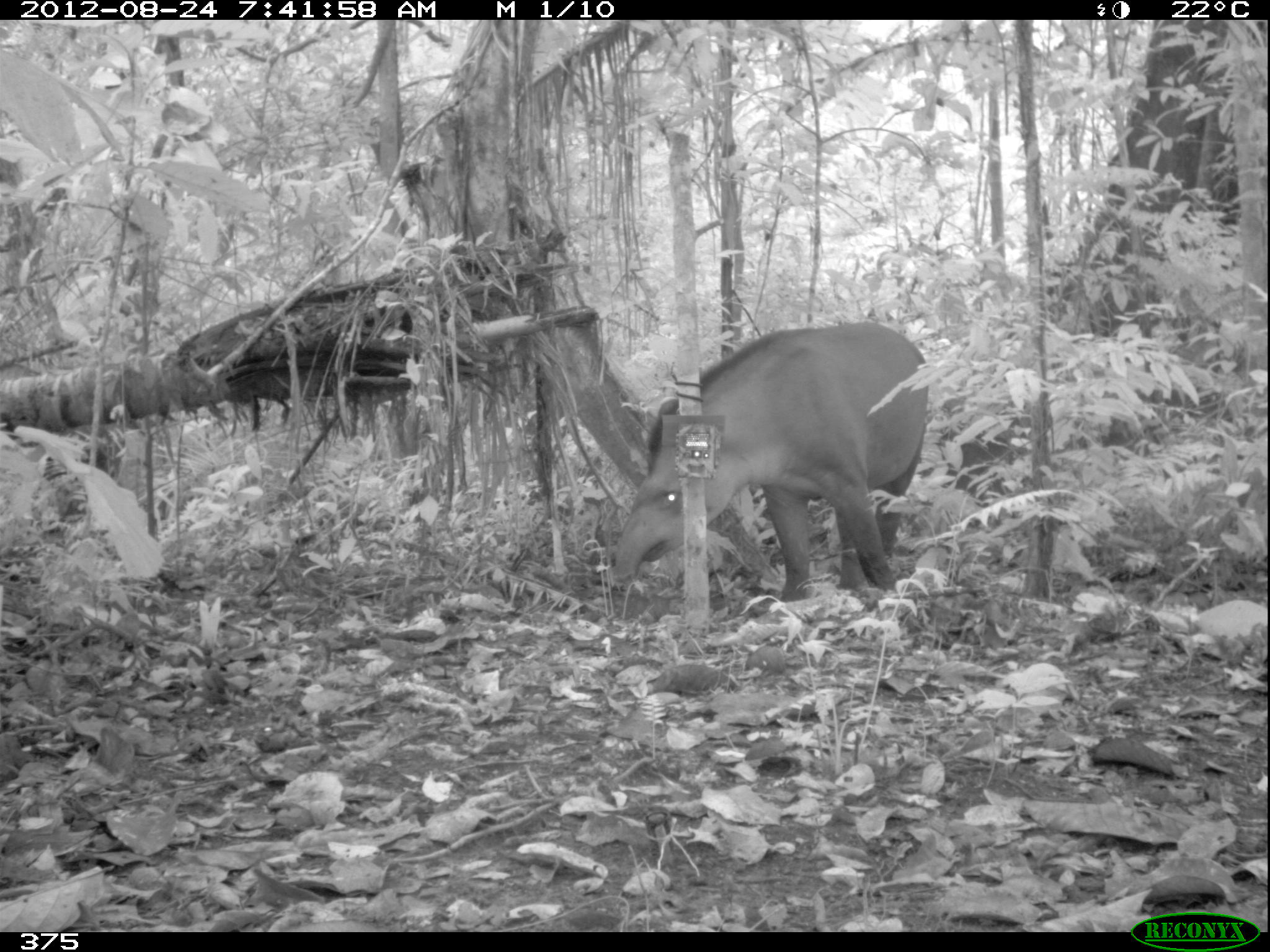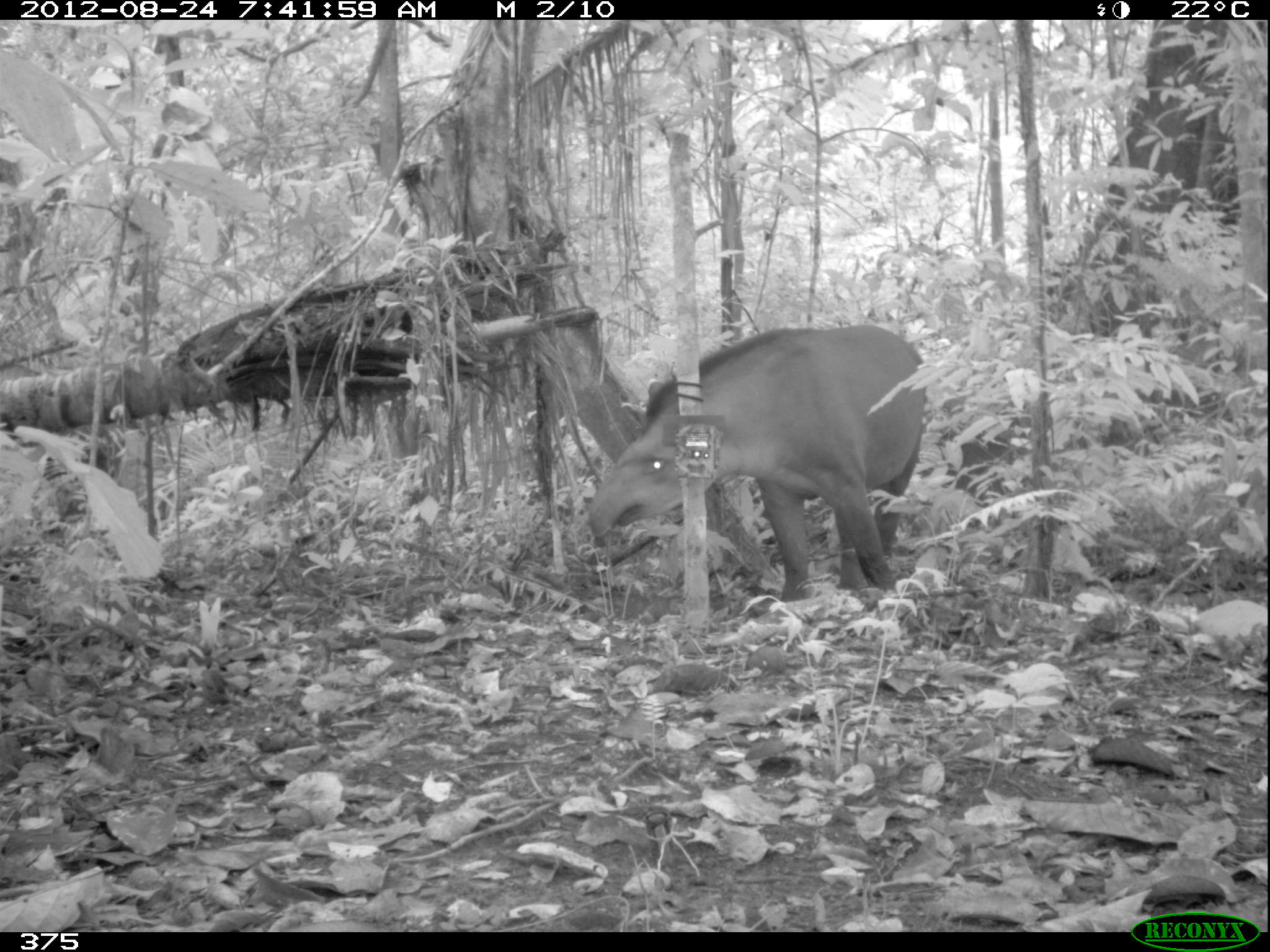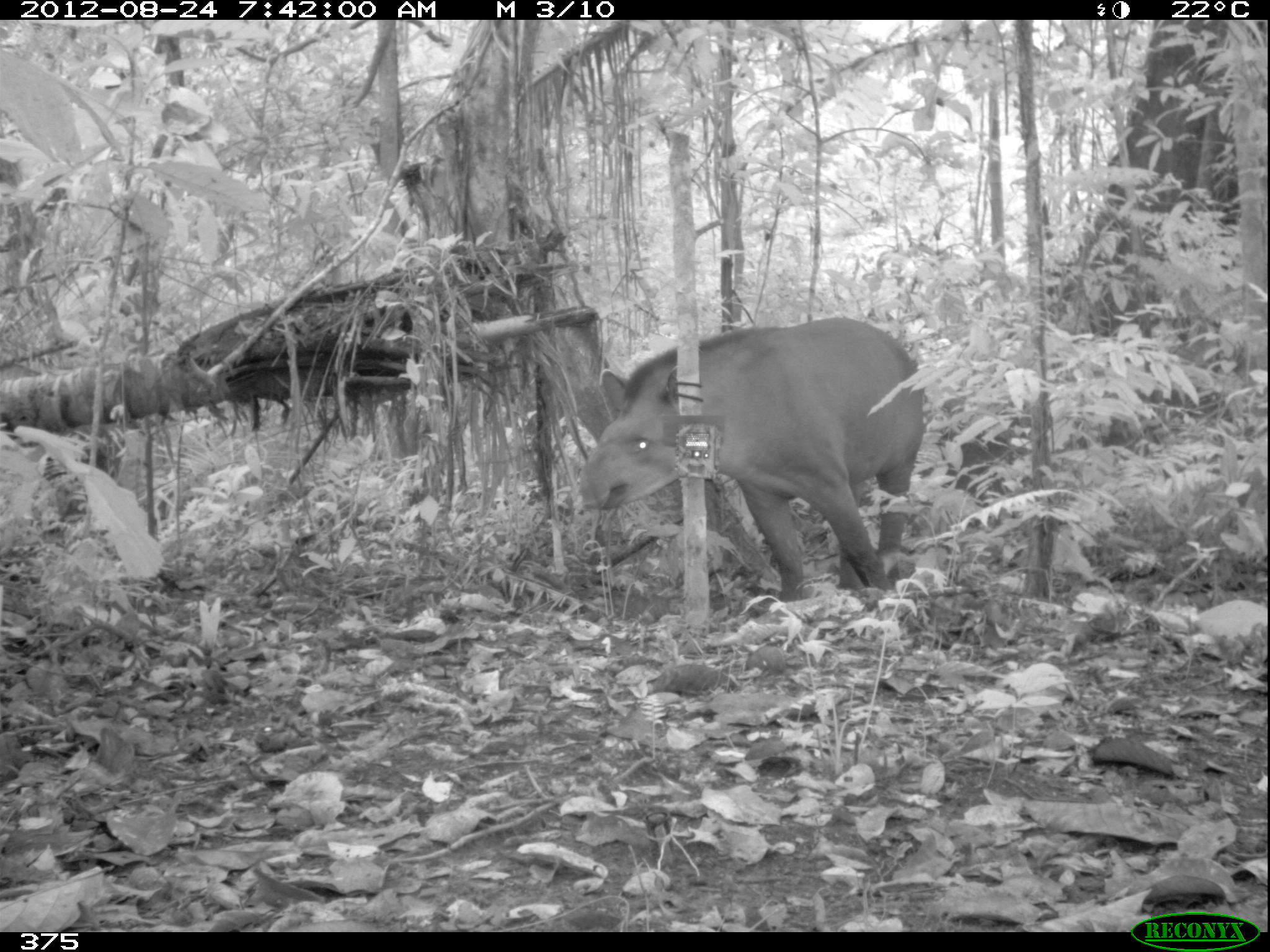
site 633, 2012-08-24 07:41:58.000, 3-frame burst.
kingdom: Animalia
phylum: Chordata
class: Mammalia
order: Perissodactyla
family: Tapiridae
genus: Tapirus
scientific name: Tapirus terrestris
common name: south american tapir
Tapirus terrestris (south american tapir).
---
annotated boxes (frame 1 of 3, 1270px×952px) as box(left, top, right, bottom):
tapirus terrestris: box(606, 318, 927, 613)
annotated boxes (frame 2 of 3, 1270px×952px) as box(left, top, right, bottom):
tapirus terrestris: box(583, 318, 932, 607)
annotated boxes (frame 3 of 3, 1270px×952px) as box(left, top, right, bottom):
tapirus terrestris: box(571, 313, 932, 603)